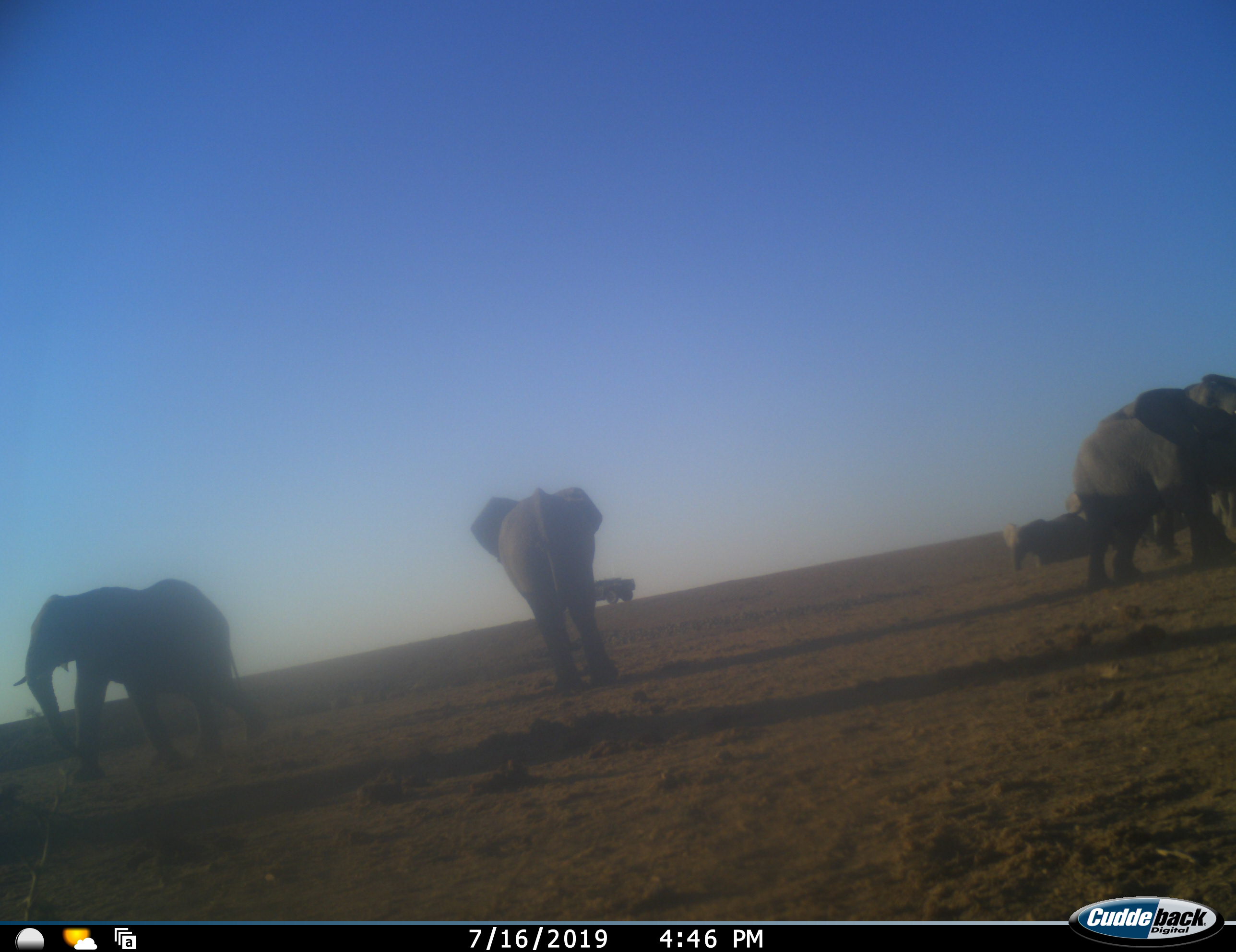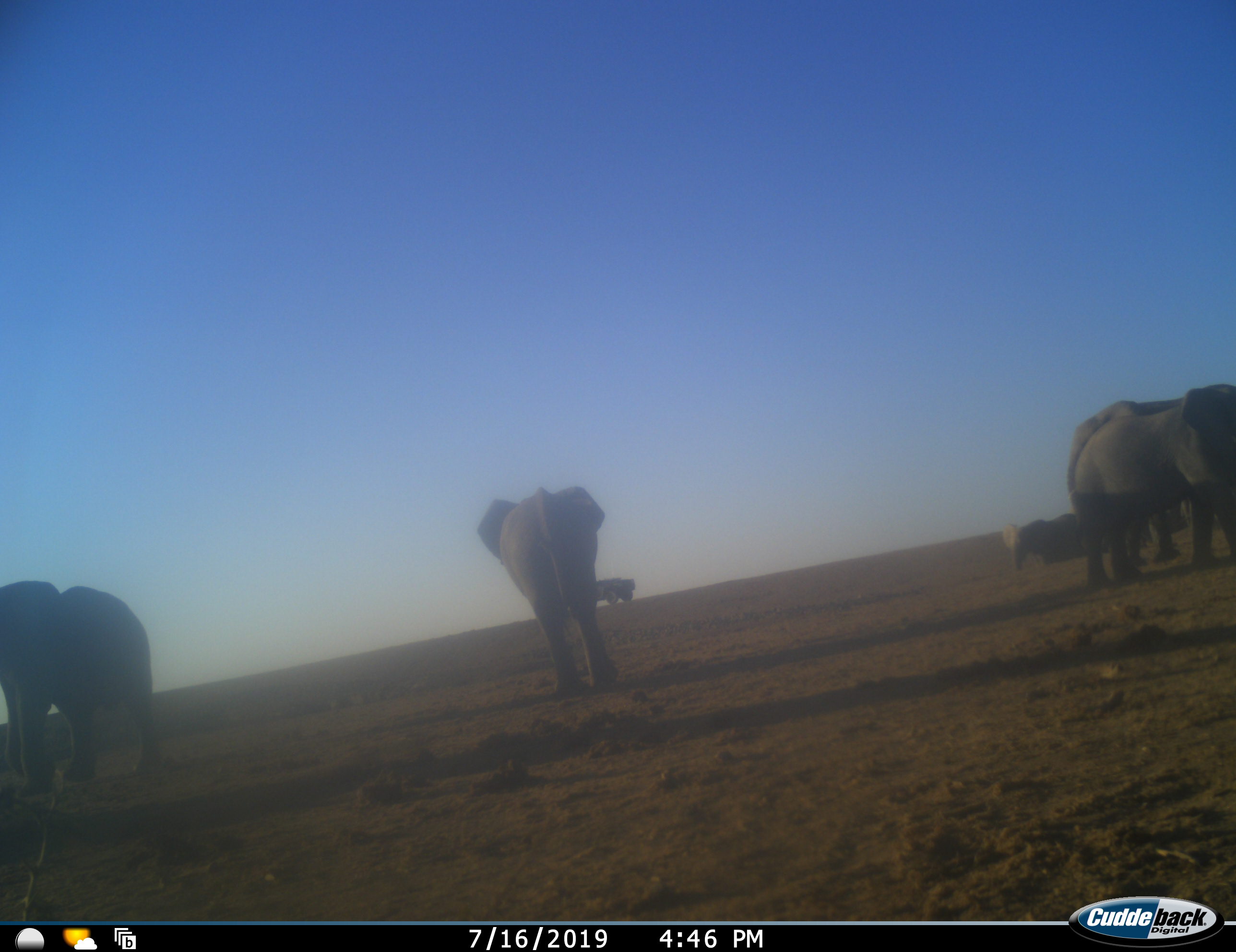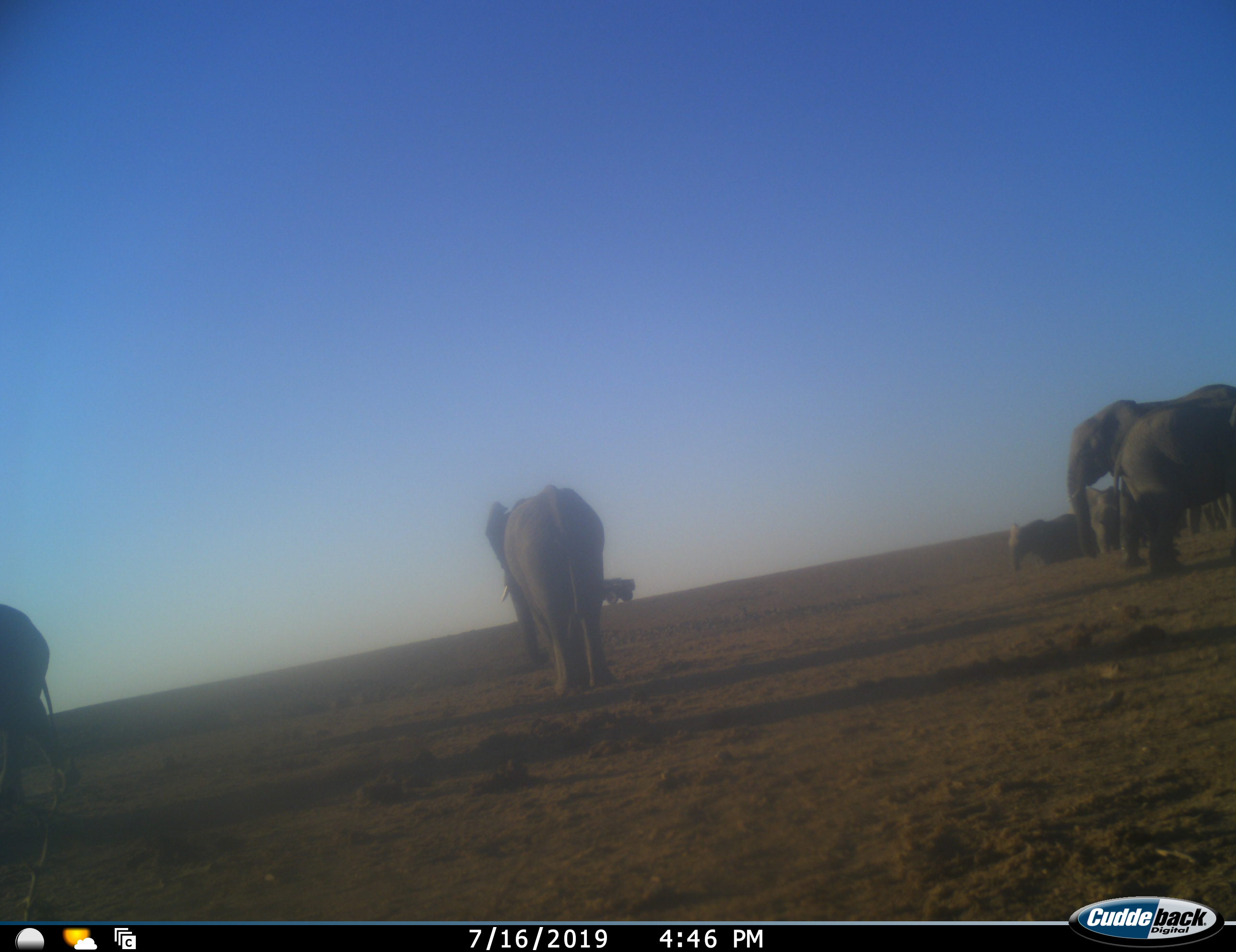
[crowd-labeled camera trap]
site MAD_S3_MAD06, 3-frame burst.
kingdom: Animalia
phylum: Chordata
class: Mammalia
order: Proboscidea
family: Elephantidae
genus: Loxodonta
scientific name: Loxodonta africana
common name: african bush elephant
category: elephant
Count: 6.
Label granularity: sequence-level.